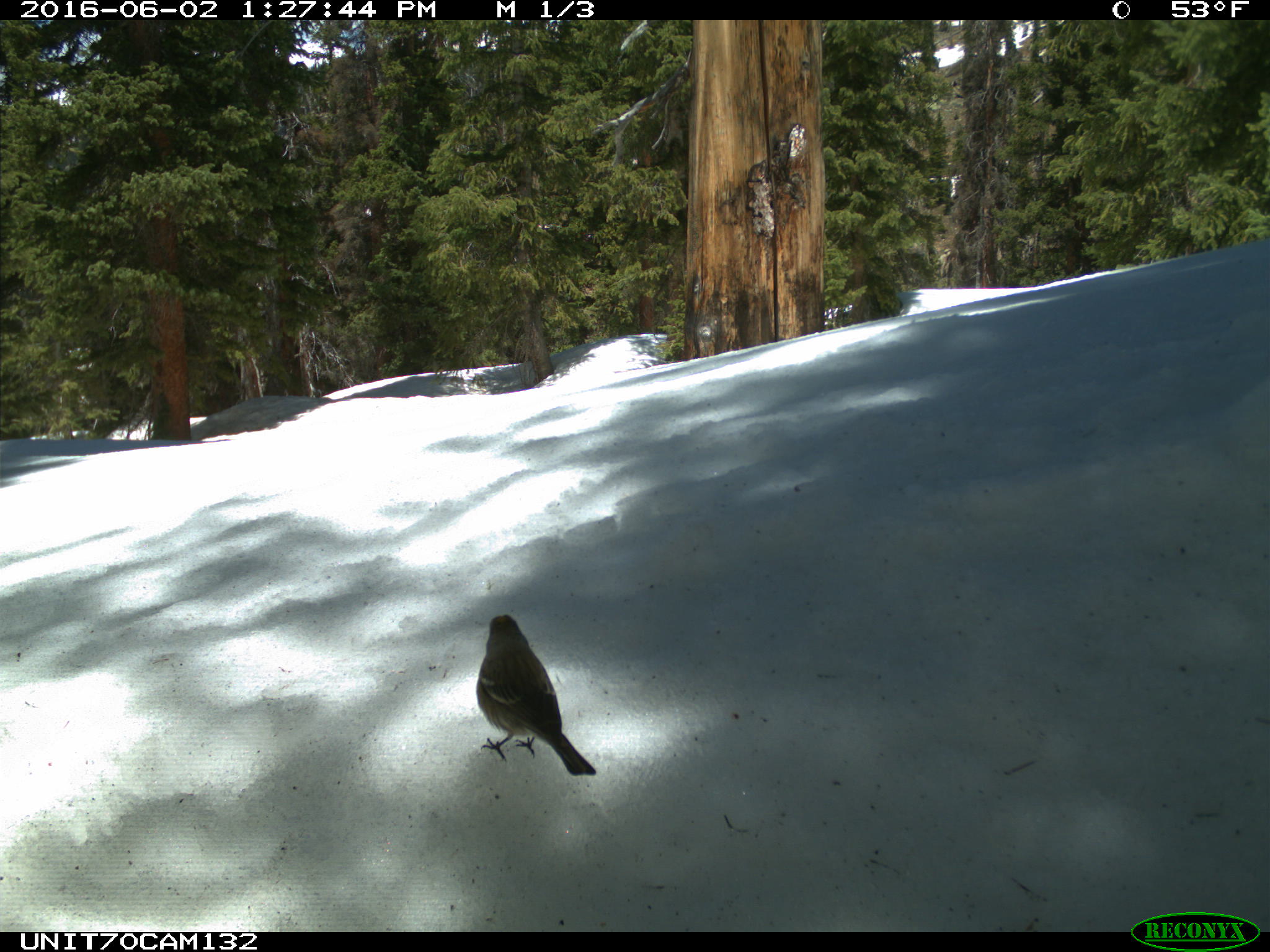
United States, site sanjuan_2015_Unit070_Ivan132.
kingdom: Animalia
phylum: Chordata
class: Aves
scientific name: Aves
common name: birds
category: unidentified bird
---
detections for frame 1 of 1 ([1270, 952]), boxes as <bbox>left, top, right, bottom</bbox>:
animal: <bbox>476, 614, 595, 776</bbox>